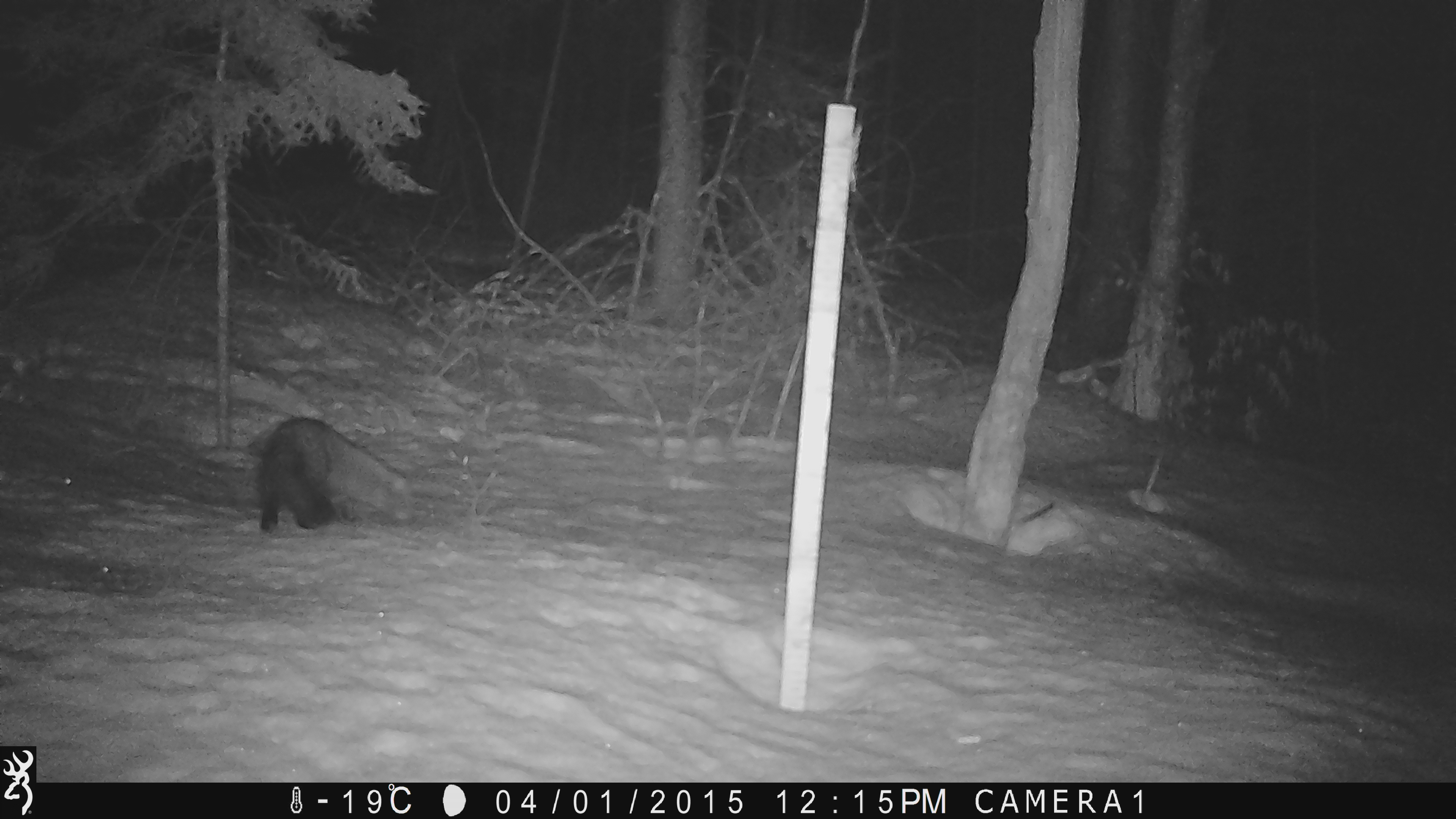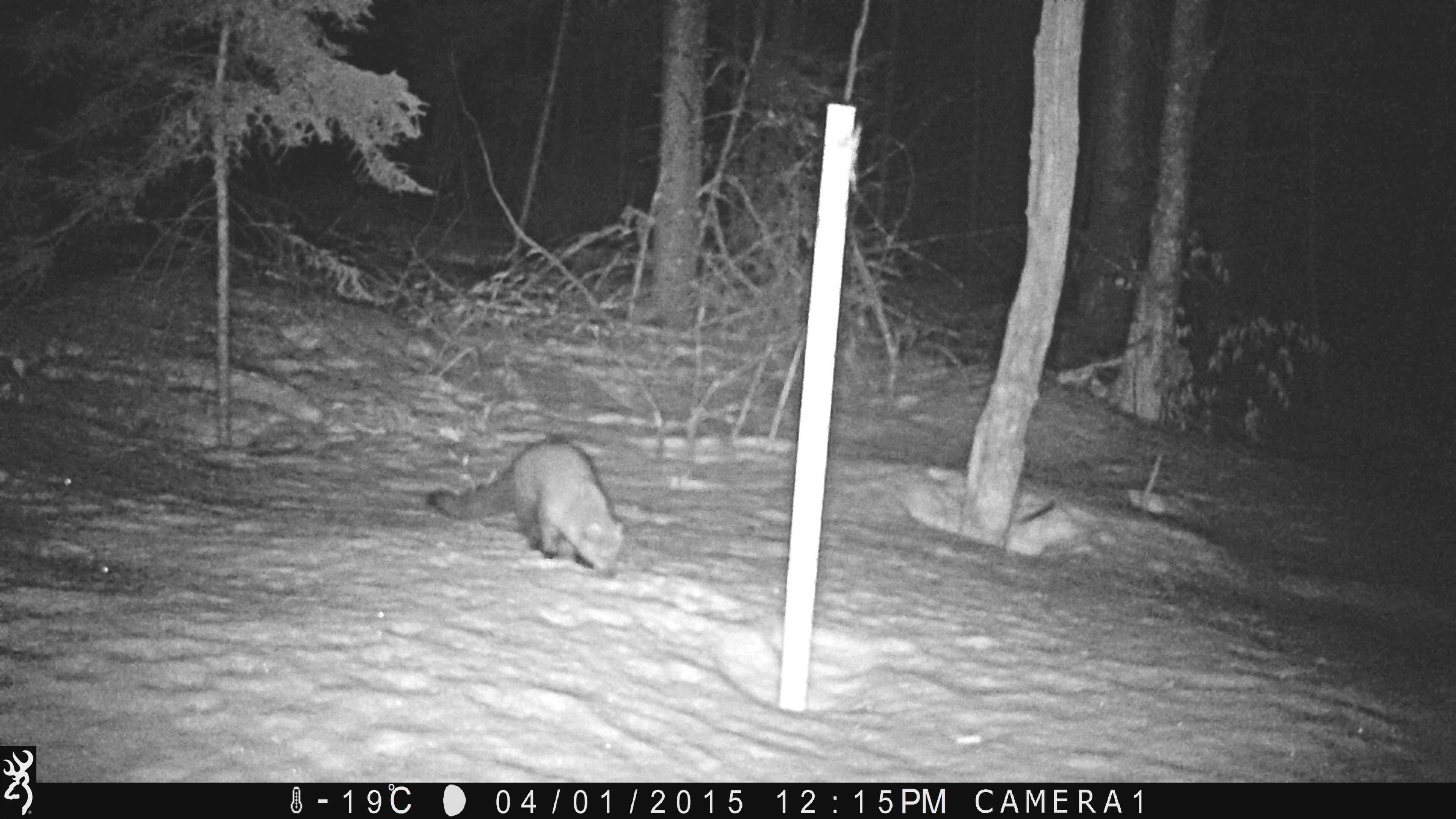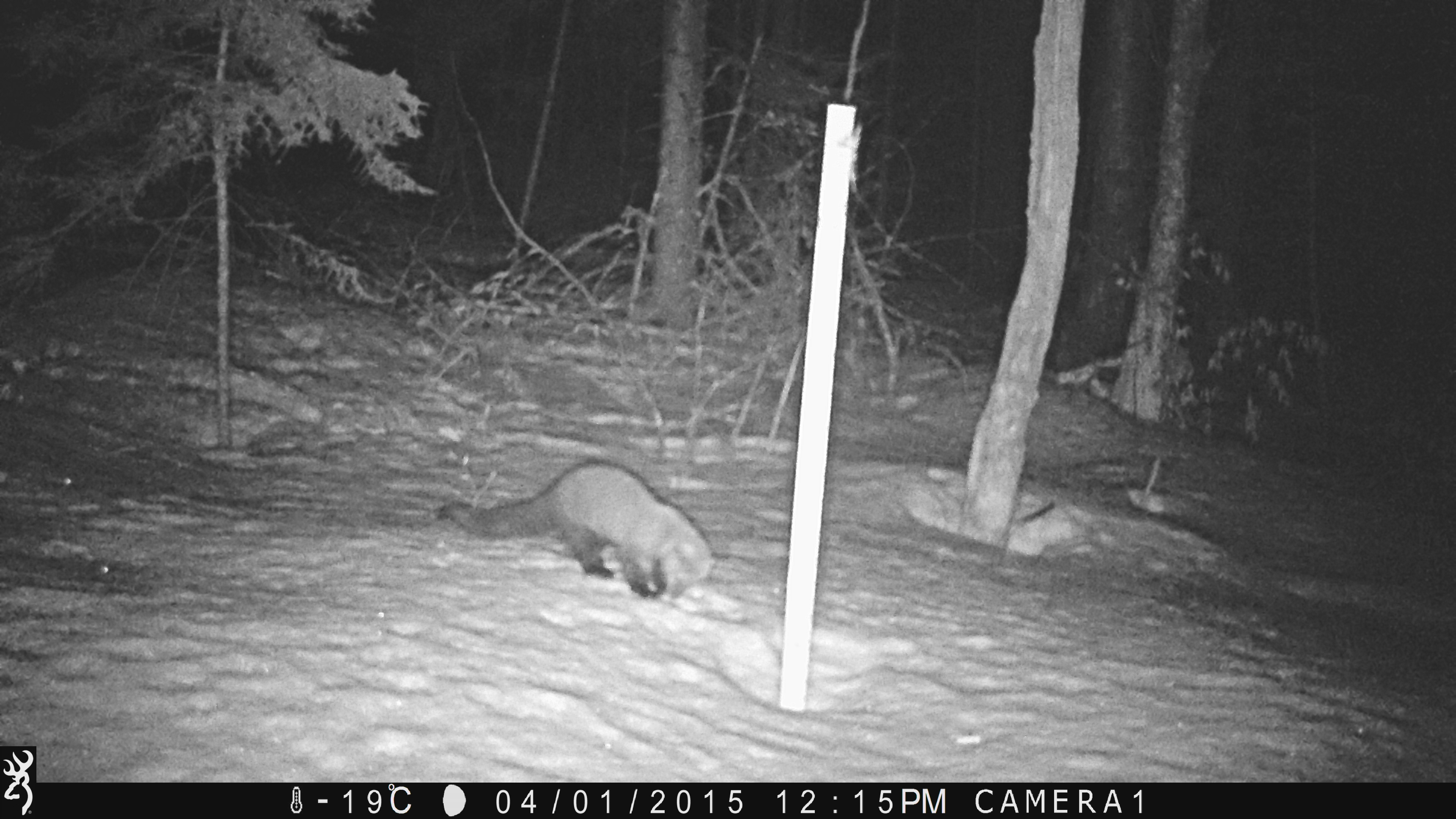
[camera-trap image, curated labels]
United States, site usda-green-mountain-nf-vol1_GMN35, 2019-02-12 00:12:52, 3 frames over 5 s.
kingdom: Animalia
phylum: Chordata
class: Mammalia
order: Carnivora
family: Mustelidae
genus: Pekania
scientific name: Pekania pennanti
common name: fisher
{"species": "fisher (Pekania pennanti)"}